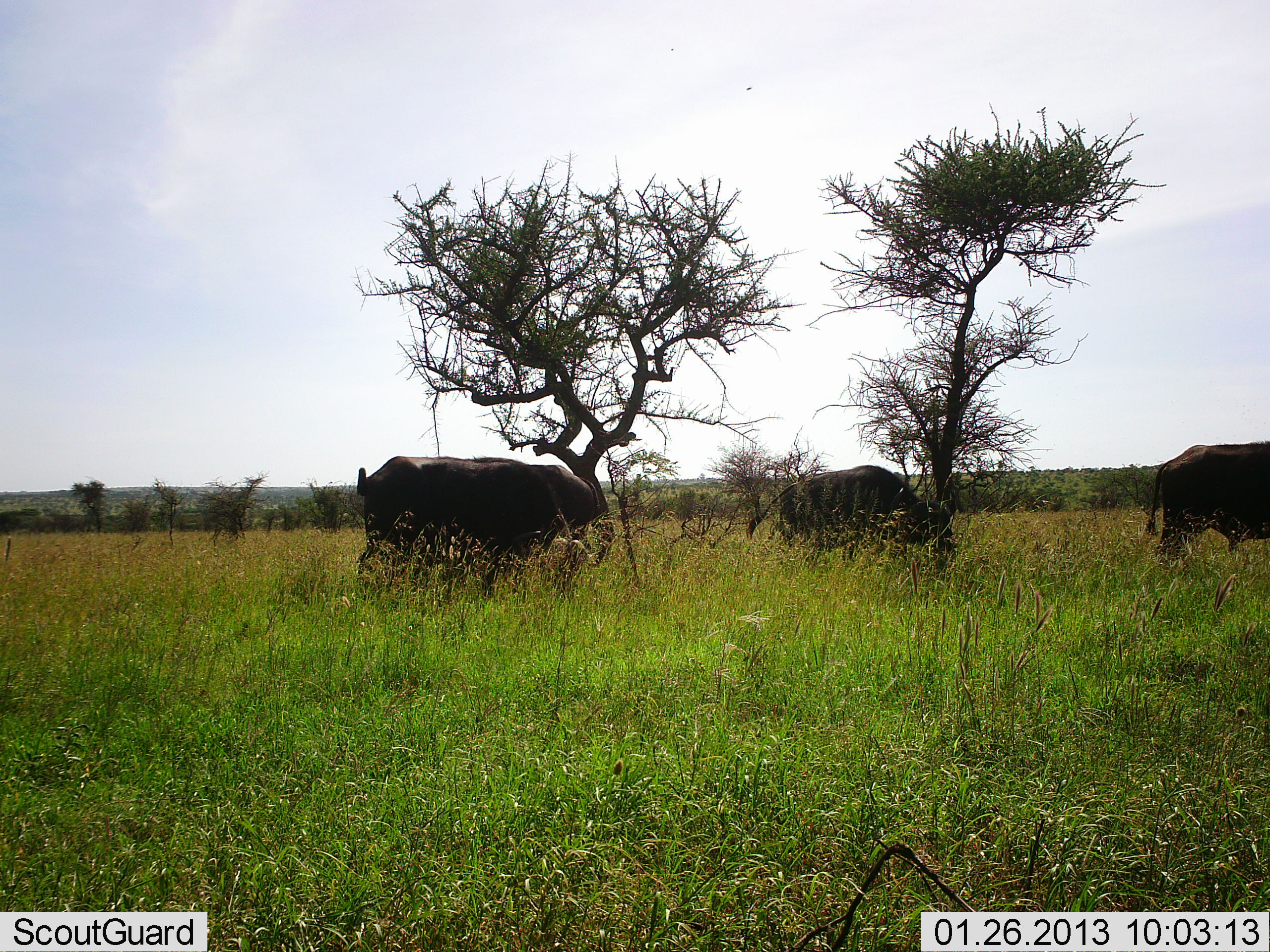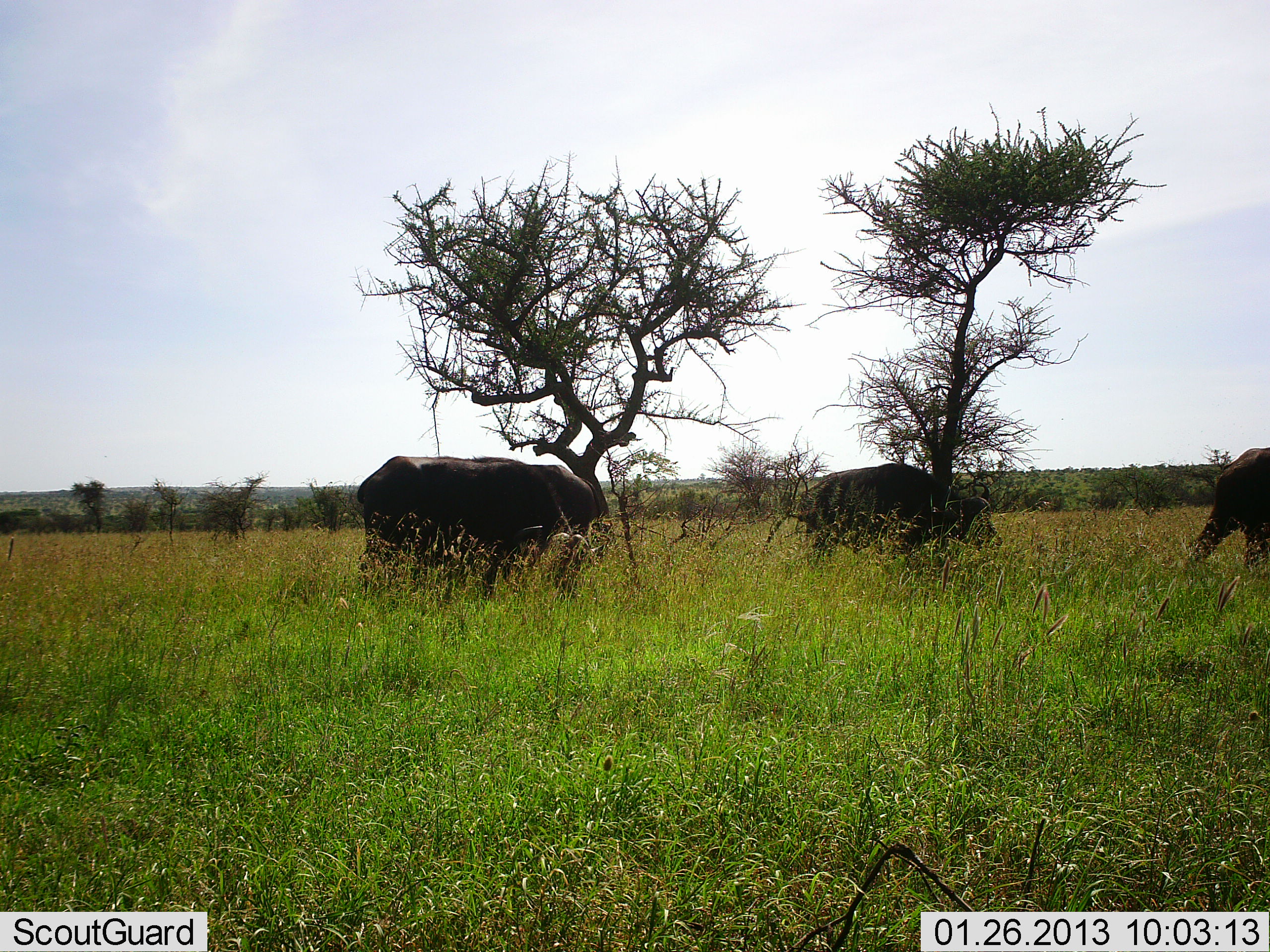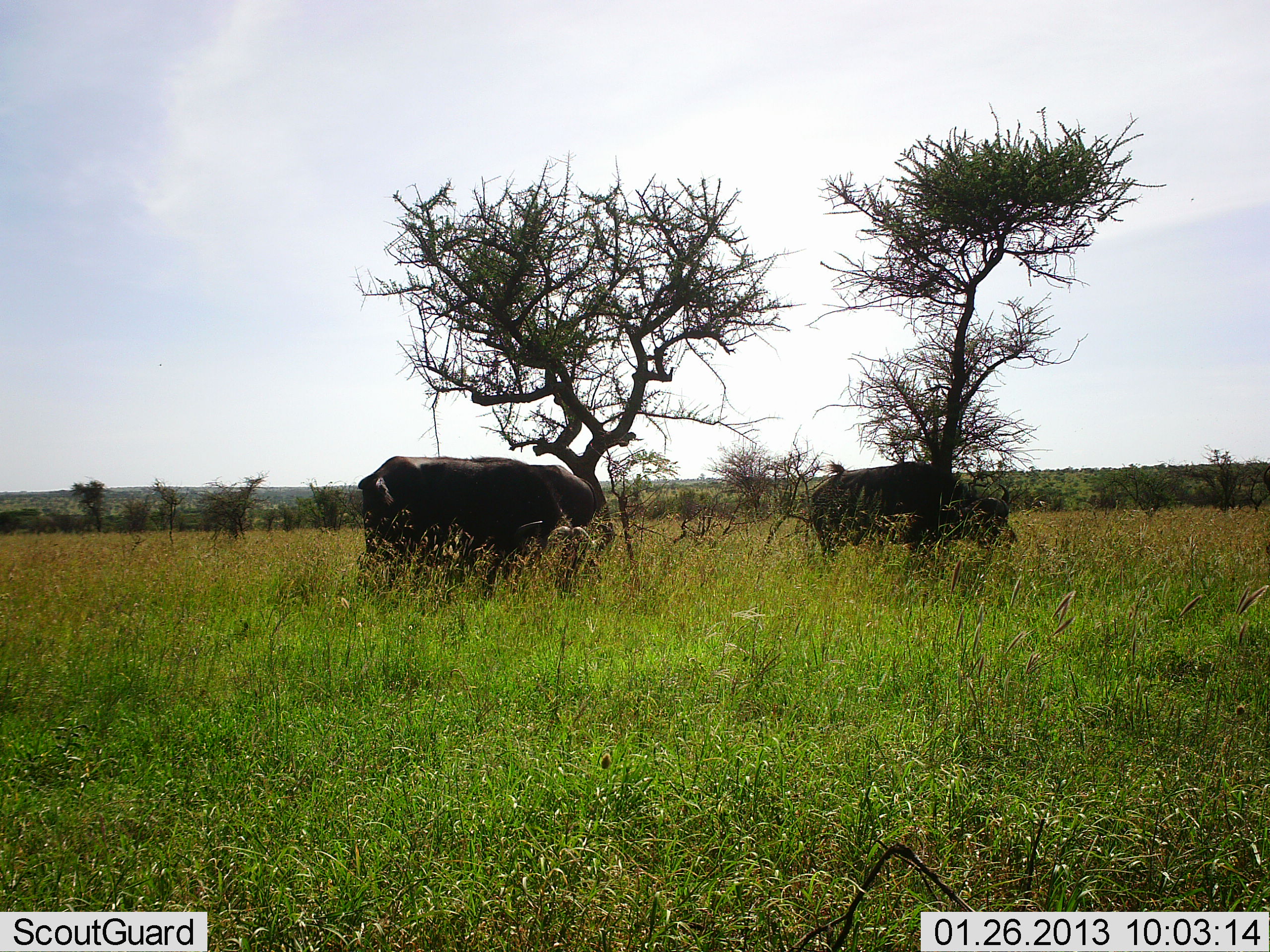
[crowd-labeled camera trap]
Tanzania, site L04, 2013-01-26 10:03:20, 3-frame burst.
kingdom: Animalia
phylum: Chordata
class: Mammalia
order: Artiodactyla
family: Bovidae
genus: Syncerus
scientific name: Syncerus caffer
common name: cape buffalo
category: buffalo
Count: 3.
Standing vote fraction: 52%.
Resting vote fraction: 3%.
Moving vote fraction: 76%.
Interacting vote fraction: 0%.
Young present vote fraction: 0%.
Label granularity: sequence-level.